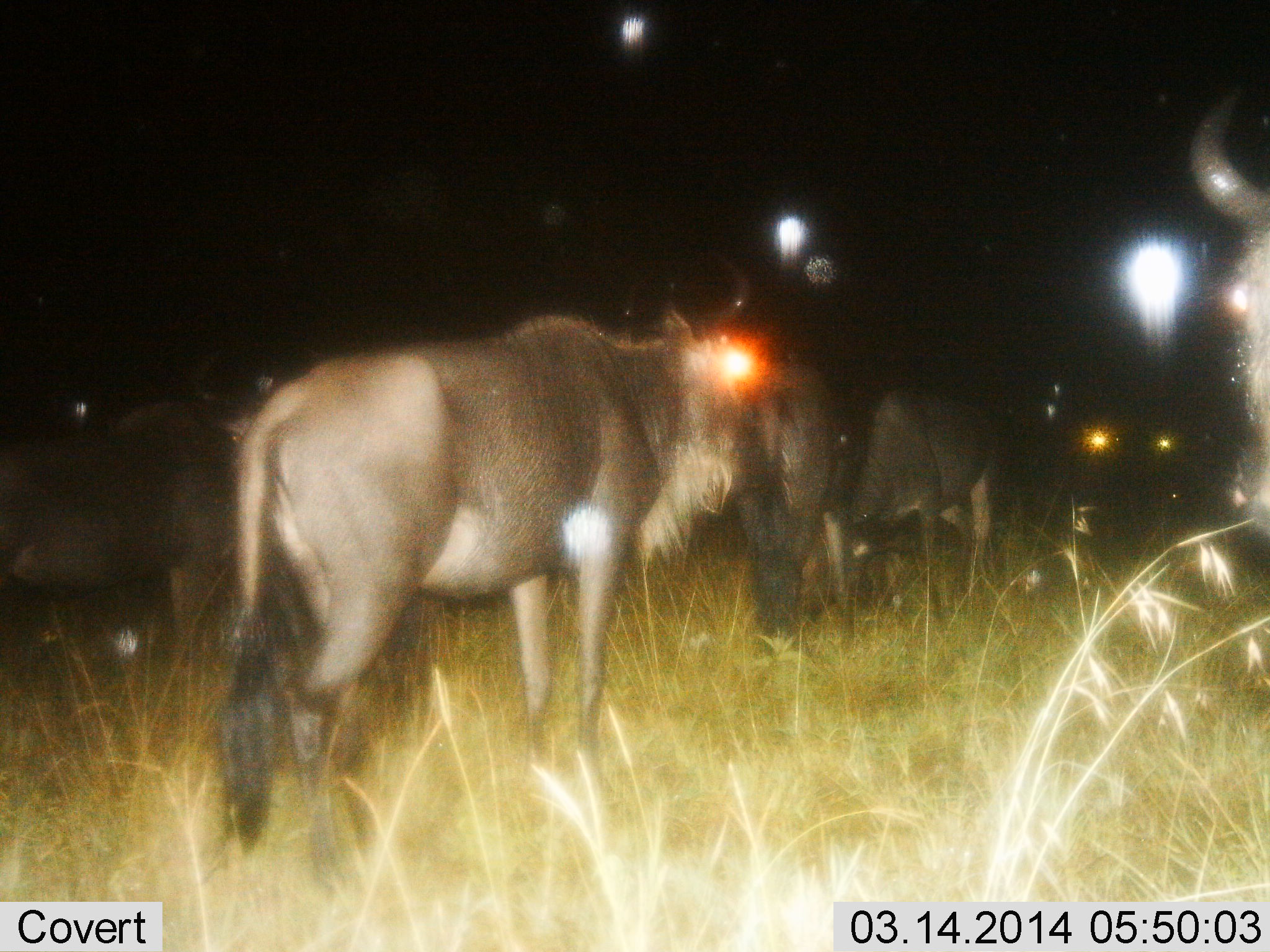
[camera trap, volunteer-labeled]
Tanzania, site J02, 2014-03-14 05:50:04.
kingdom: Animalia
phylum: Chordata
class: Mammalia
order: Artiodactyla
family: Bovidae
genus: Connochaetes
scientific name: Connochaetes taurinus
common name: blue wildebeest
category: wildebeest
Wildebeest (blue wildebeest) (Connochaetes taurinus), count 6. Behavior (volunteer vote fractions): standing 80%, resting 10%, moving 20%, interacting 0%. Young present (vote fraction): 0%. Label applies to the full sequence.